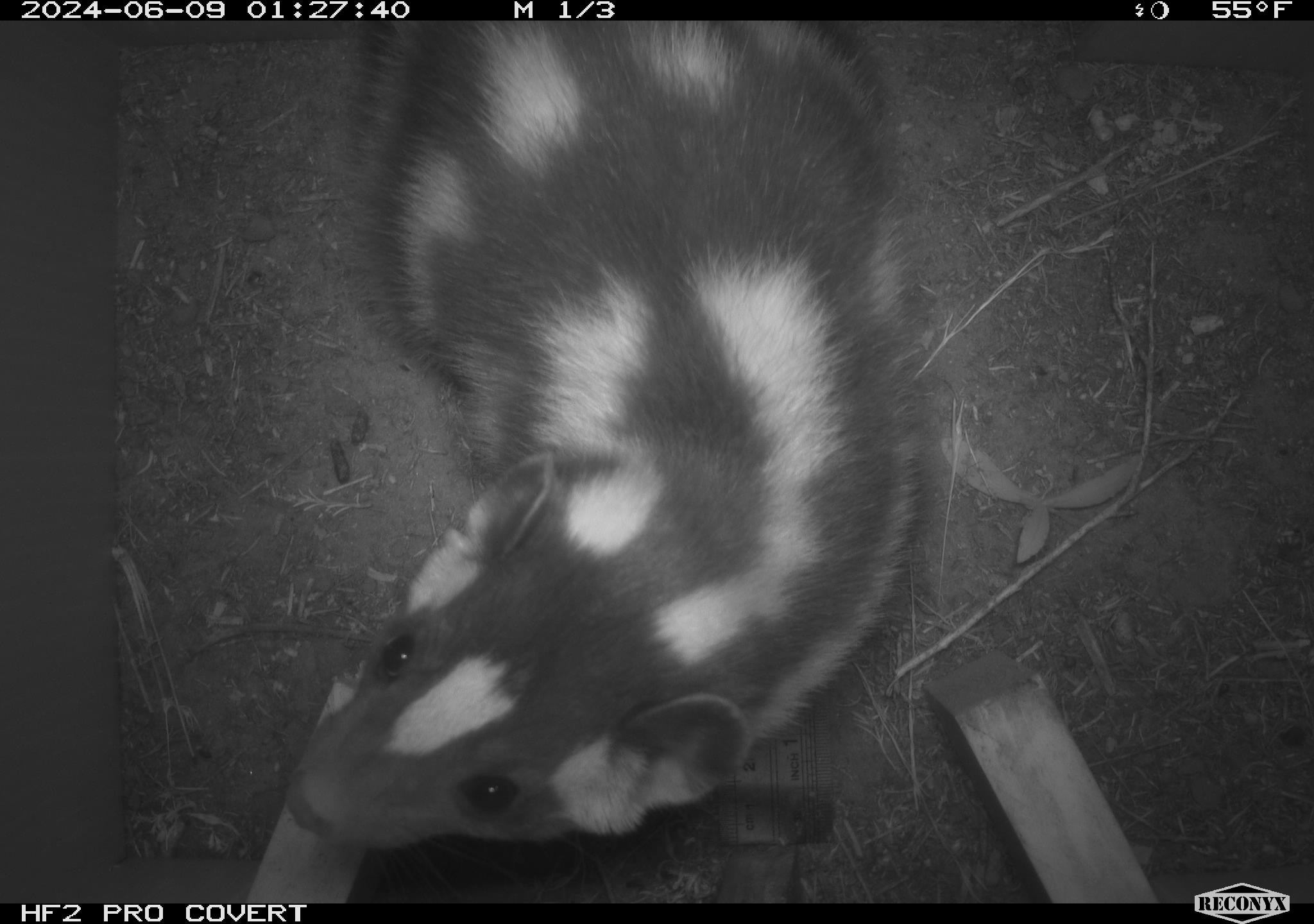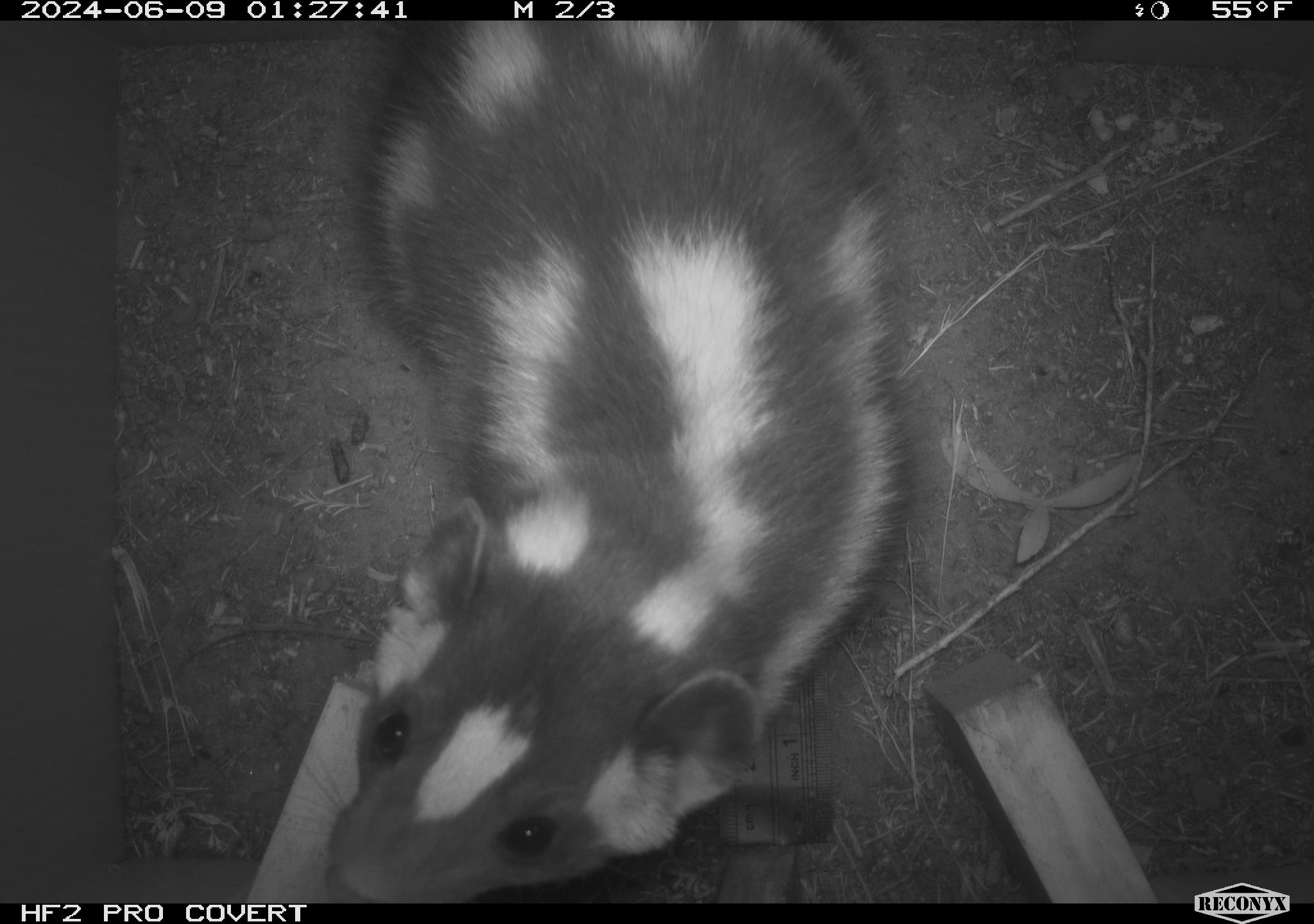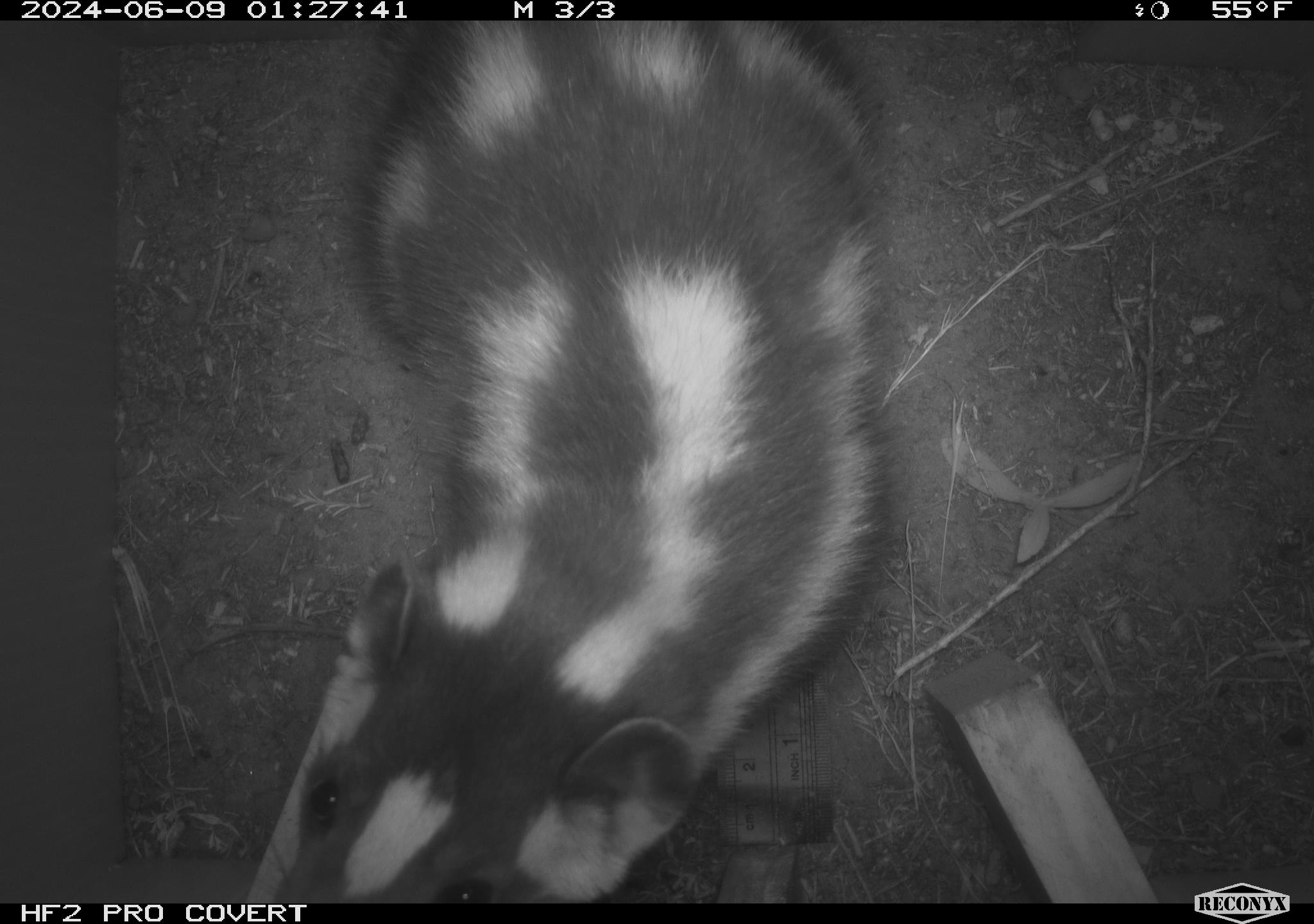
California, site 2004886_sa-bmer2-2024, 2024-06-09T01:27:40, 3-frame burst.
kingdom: Animalia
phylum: Chordata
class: Mammalia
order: Carnivora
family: Mephitidae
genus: Spilogale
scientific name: Spilogale gracilis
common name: western spotted skunk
Western spotted skunk (Spilogale gracilis).